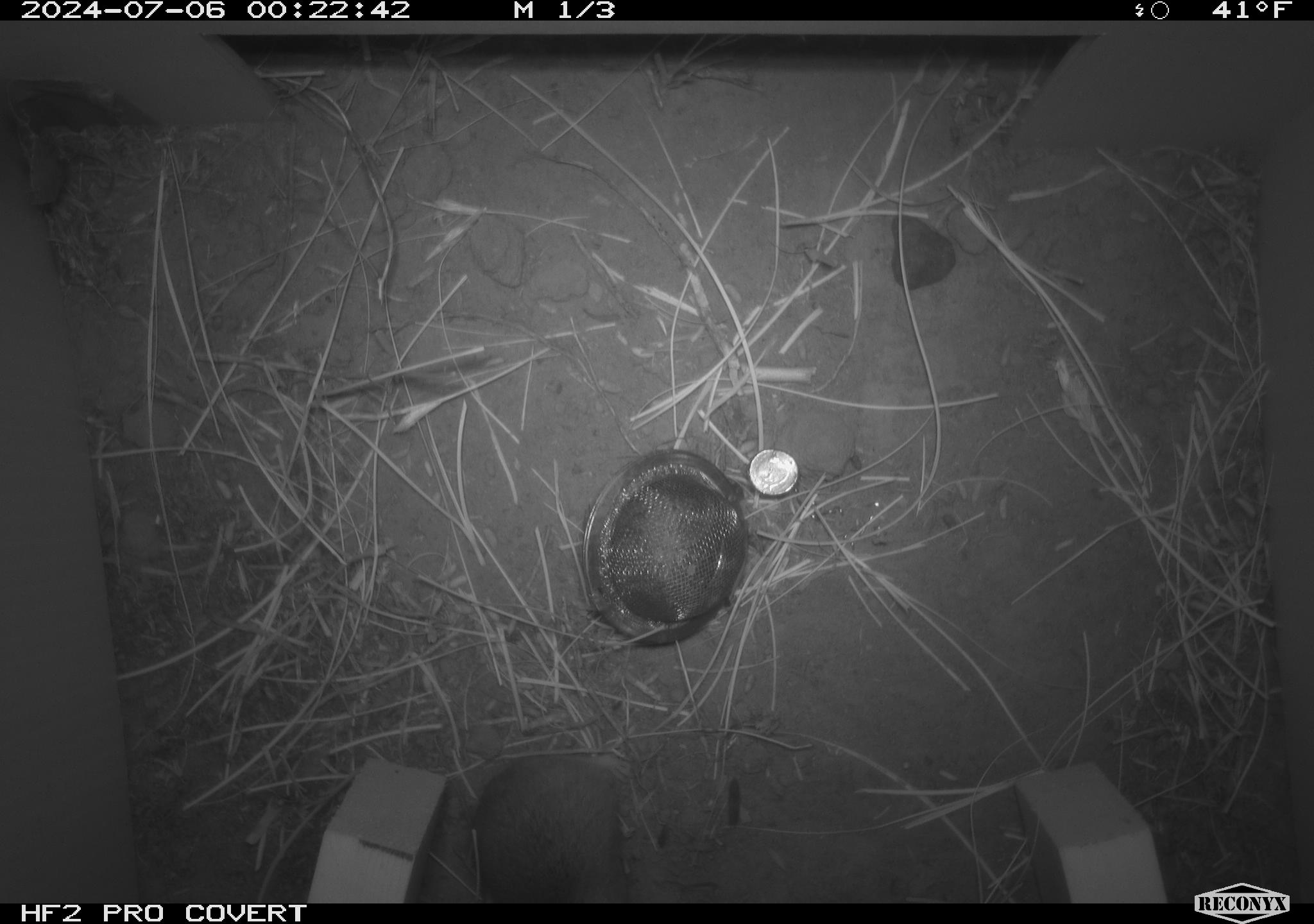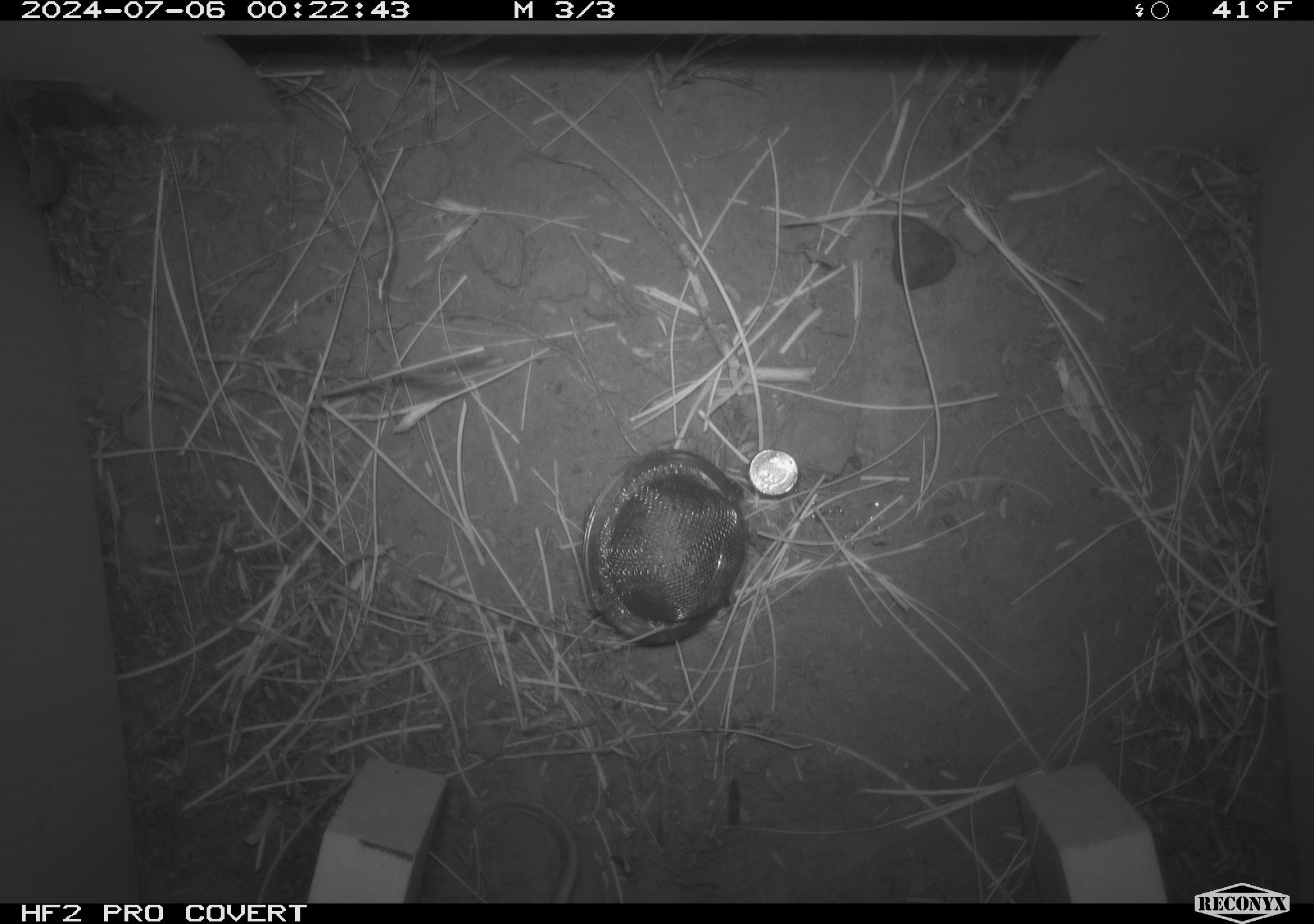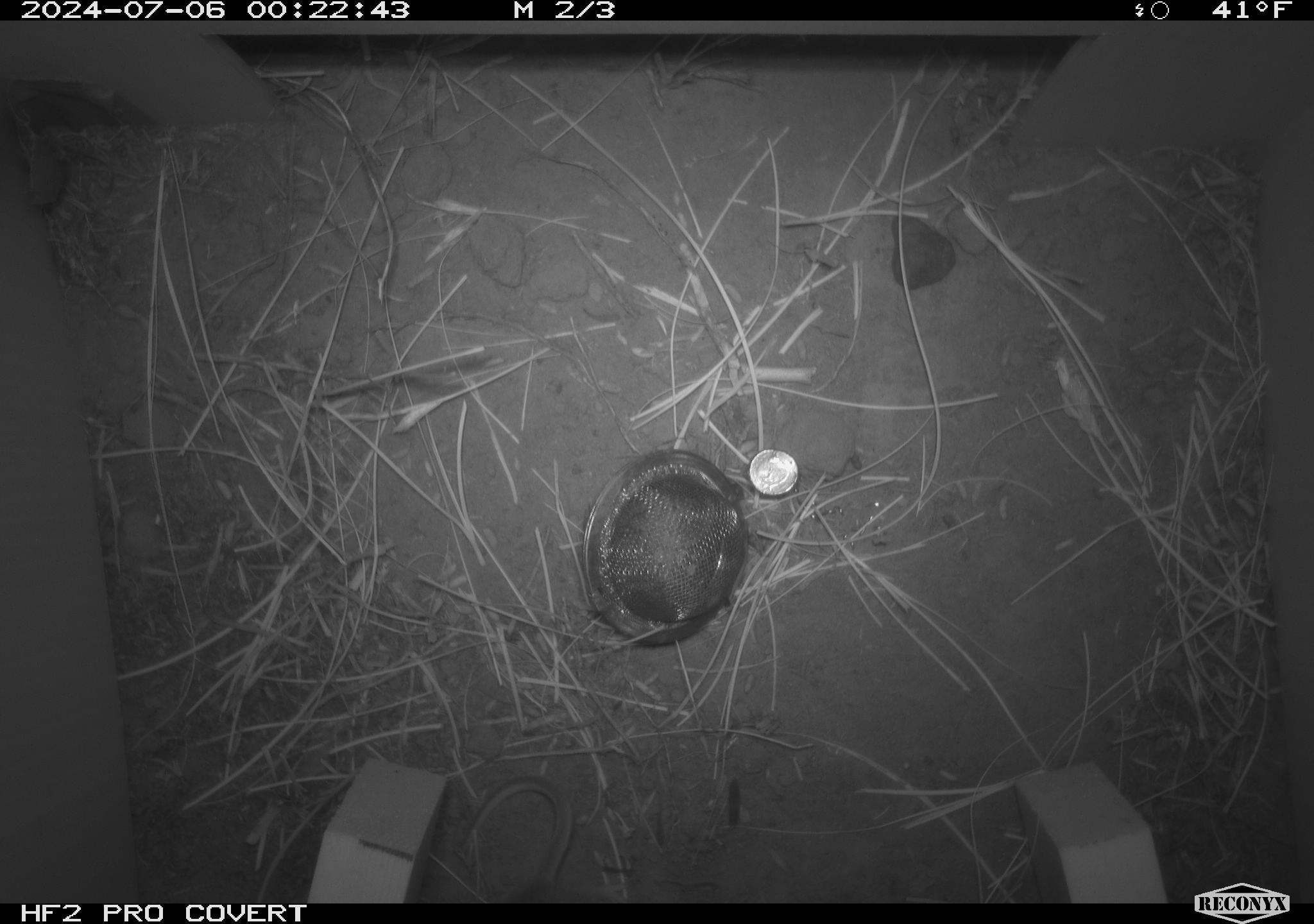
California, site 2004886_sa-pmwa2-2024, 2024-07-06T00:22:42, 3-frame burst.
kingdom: Animalia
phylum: Chordata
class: Mammalia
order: Rodentia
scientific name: Rodentia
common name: mouse species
Mouse species (Rodentia).